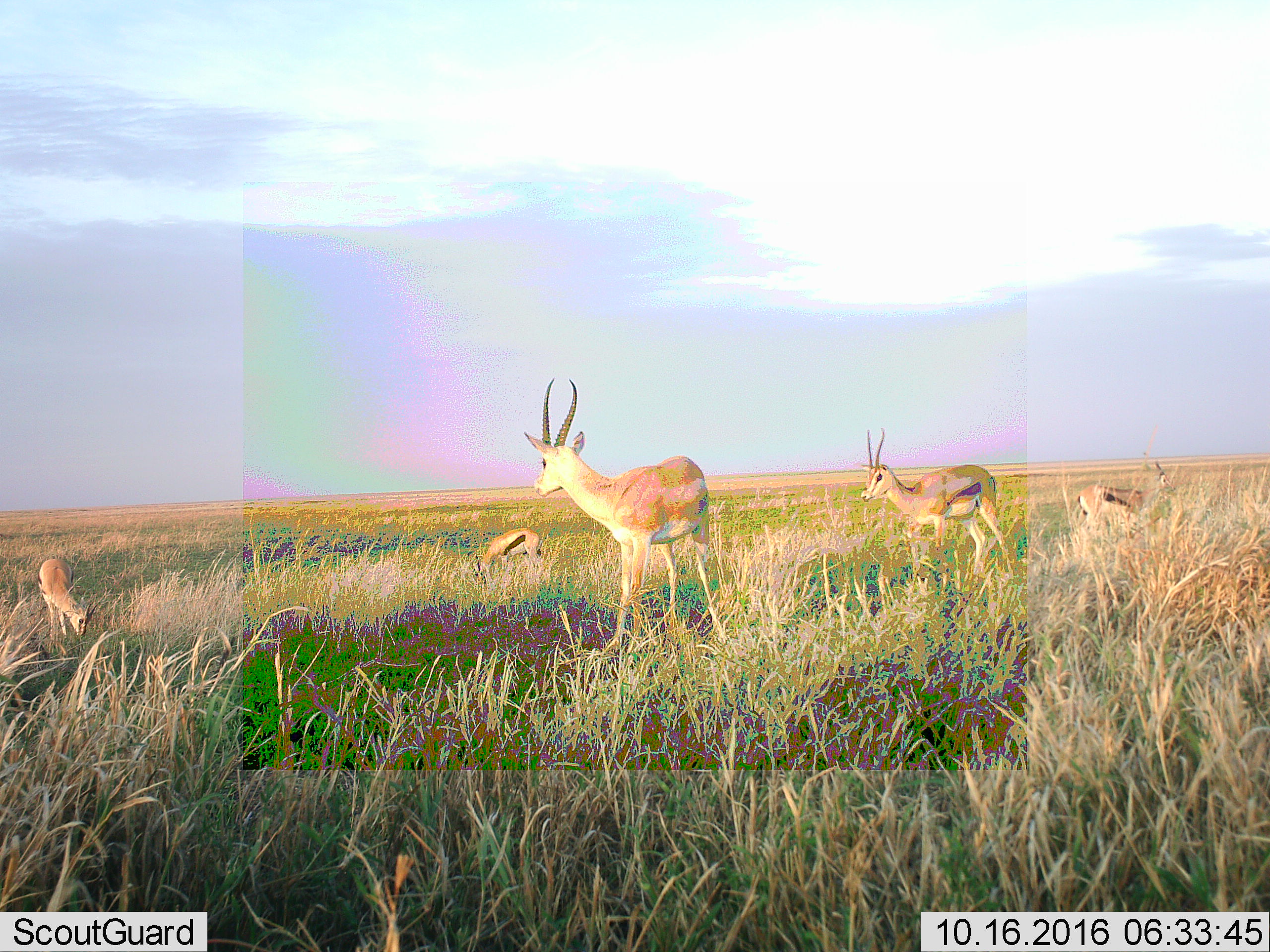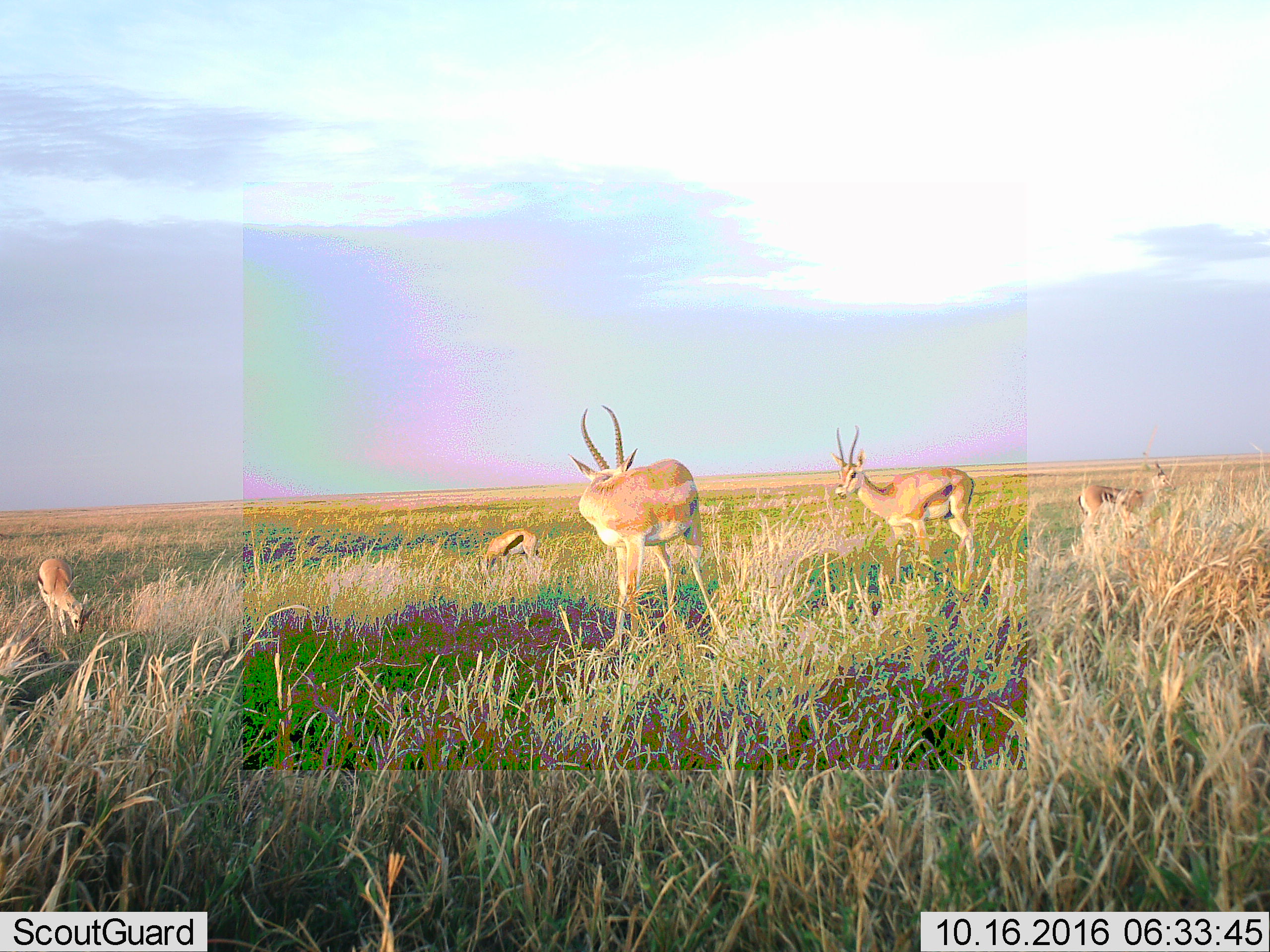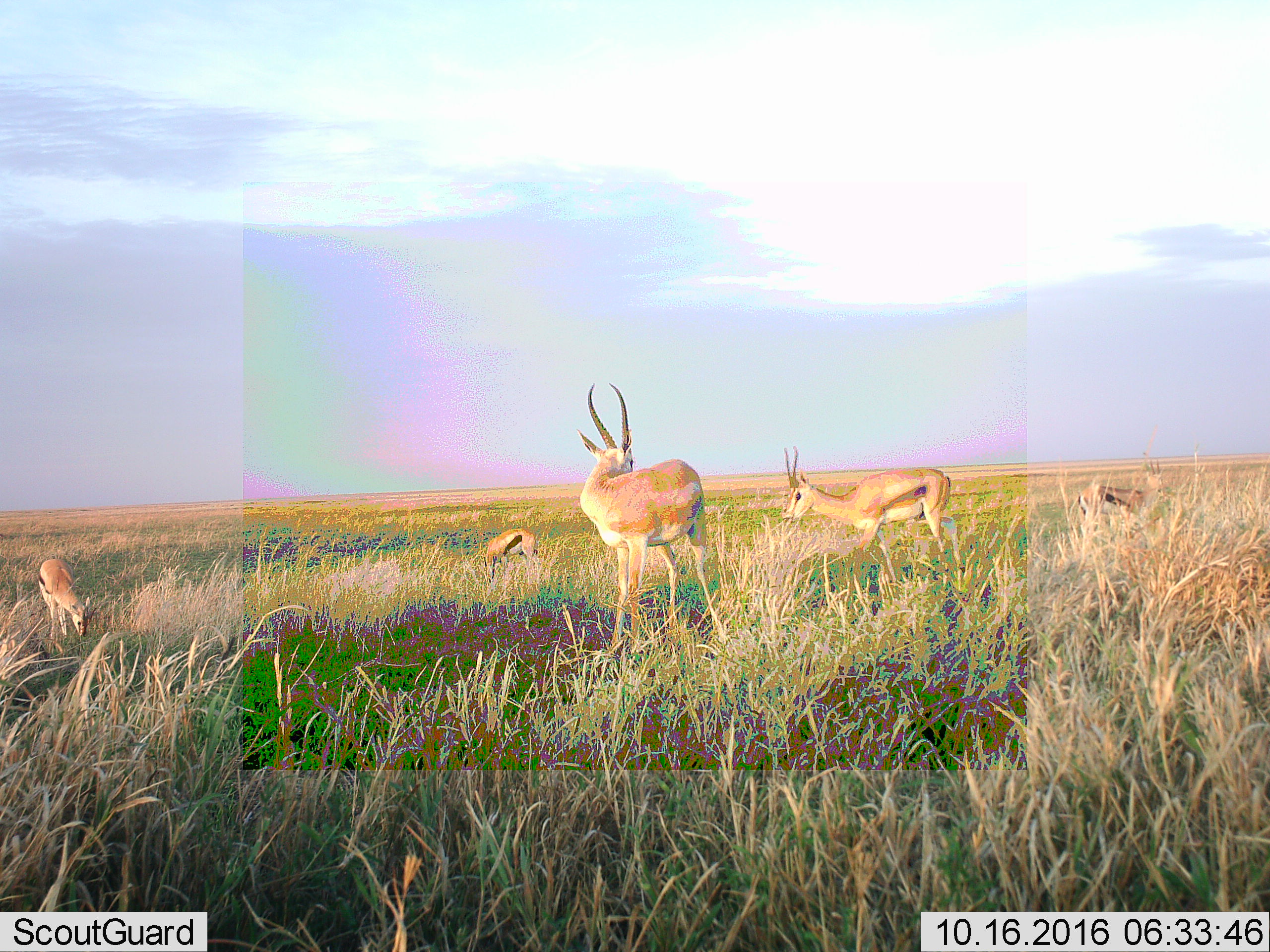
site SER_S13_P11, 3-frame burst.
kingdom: Animalia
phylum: Chordata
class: Mammalia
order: Artiodactyla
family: Bovidae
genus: Eudorcas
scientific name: Eudorcas thomsonii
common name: thomson's gazelle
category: gazellethomsons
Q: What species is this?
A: Gazellethomsons (thomson's gazelle) (Eudorcas thomsonii).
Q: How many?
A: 4.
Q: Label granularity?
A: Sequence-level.